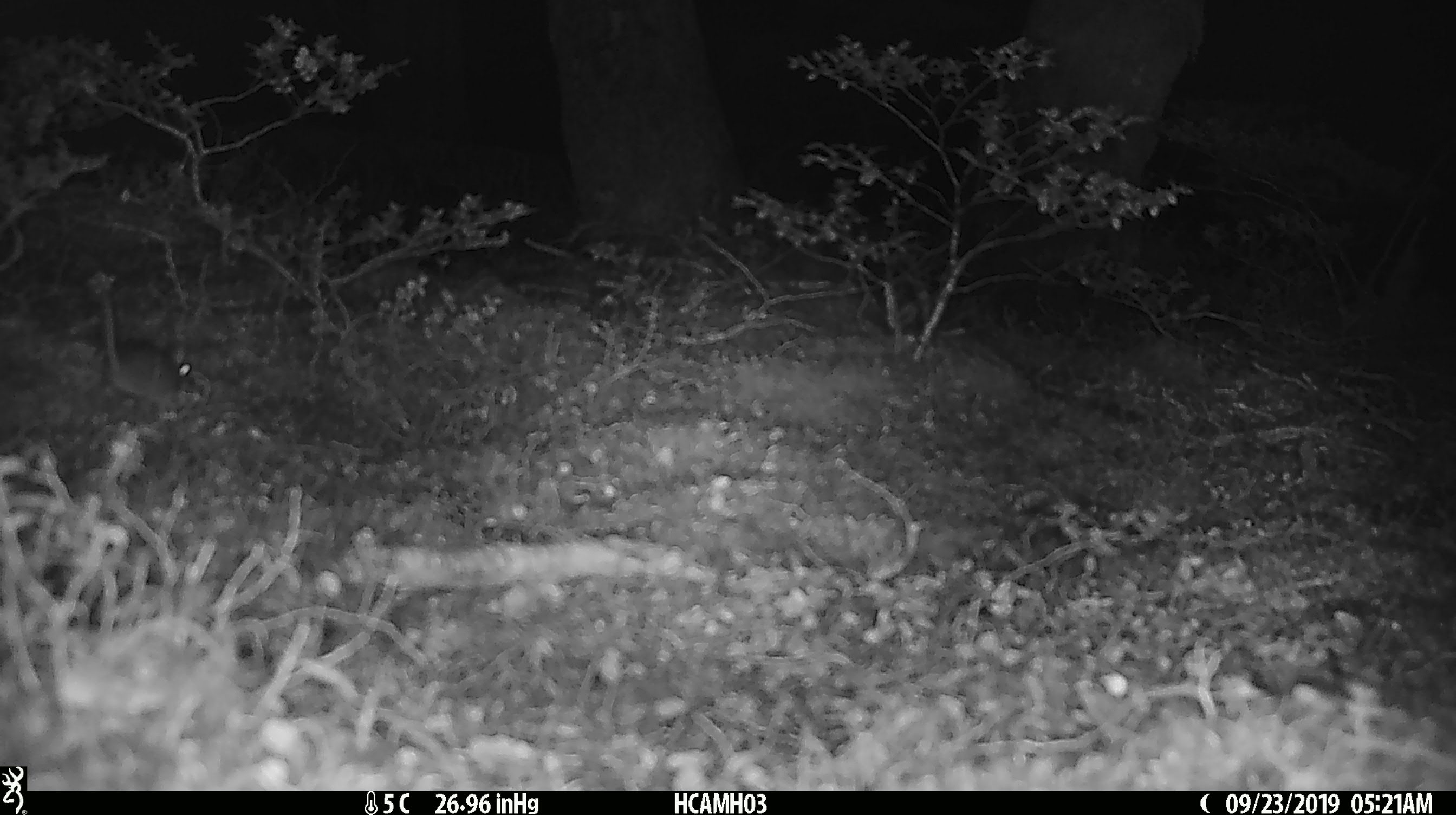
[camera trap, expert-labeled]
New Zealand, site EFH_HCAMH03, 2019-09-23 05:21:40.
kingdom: Animalia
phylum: Chordata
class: Mammalia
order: Rodentia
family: Muridae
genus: Mus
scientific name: Mus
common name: mouse